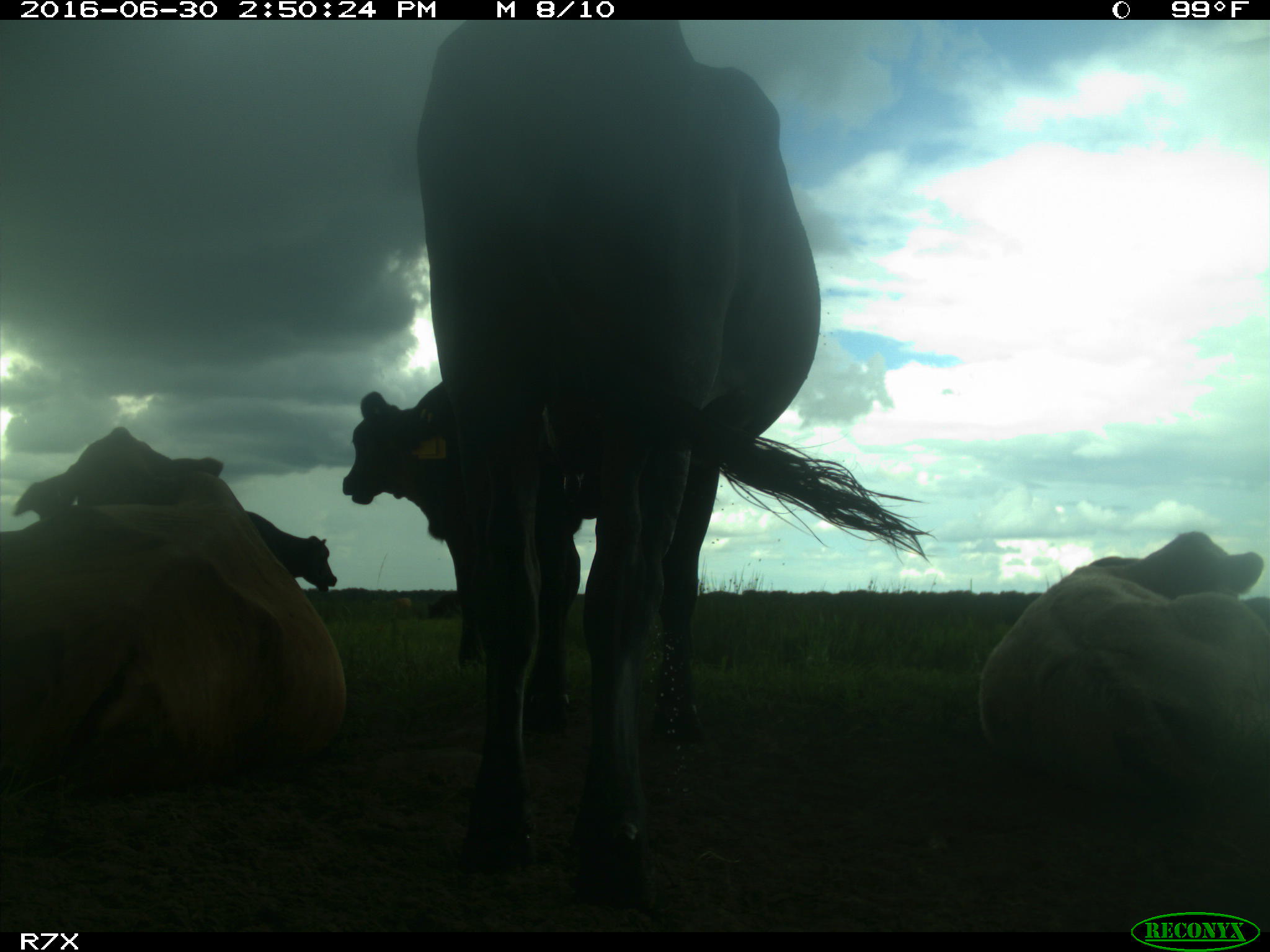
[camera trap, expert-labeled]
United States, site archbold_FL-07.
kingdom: Animalia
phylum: Chordata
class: Mammalia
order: Artiodactyla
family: Bovidae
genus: Bos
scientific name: Bos taurus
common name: domestic cow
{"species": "Bos taurus (domestic cow)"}